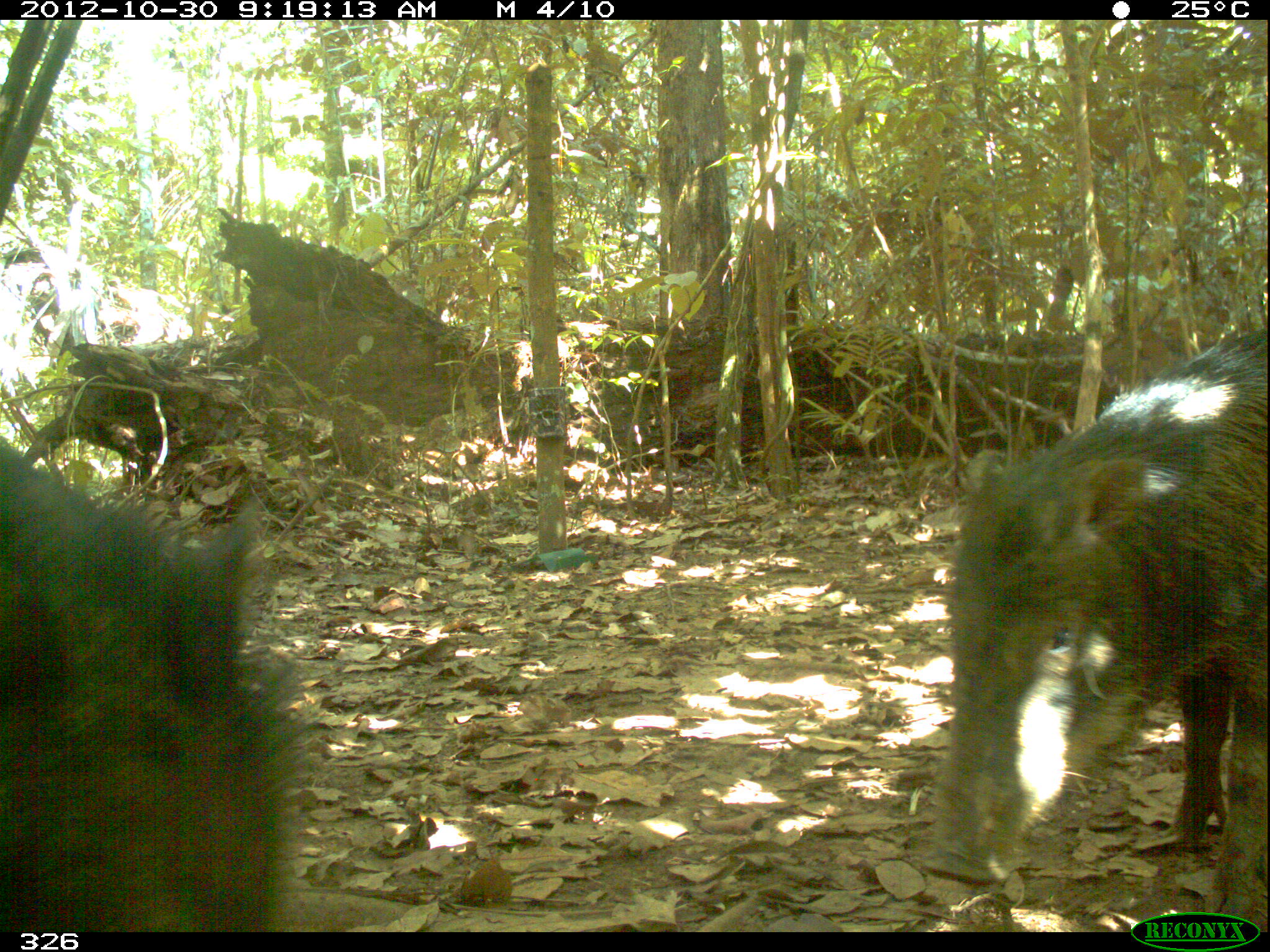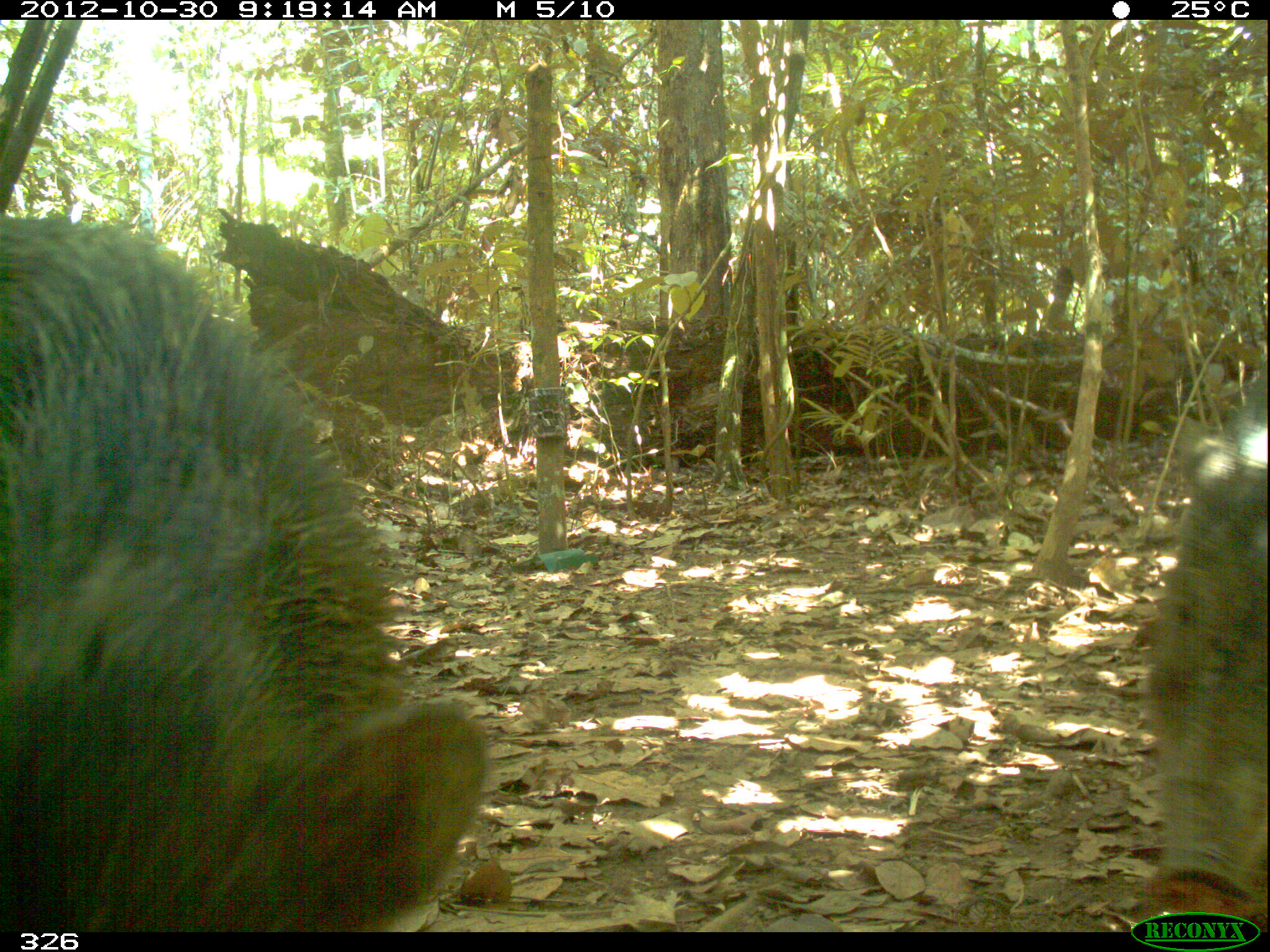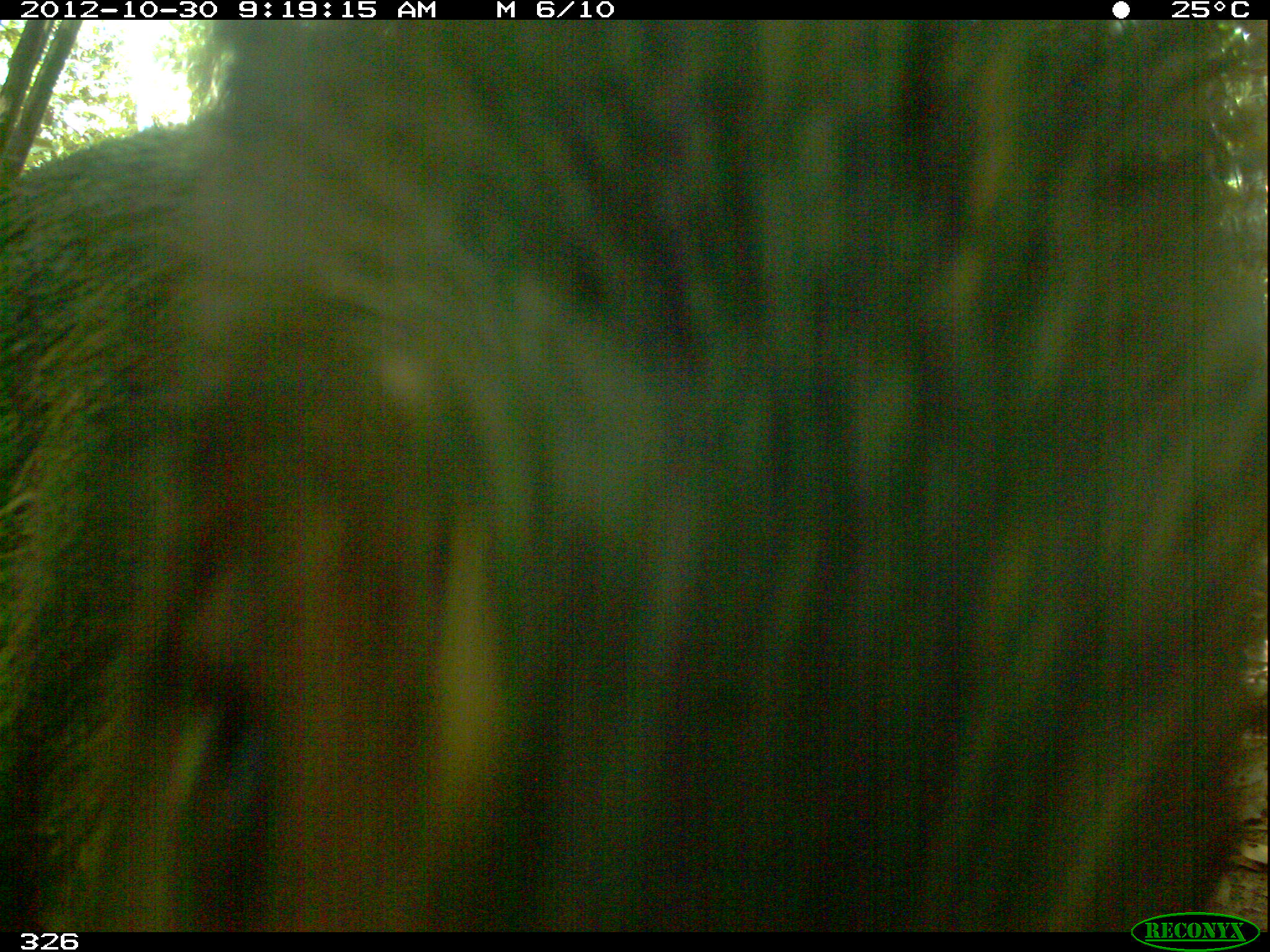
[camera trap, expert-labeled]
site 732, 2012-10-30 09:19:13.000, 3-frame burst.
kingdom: Animalia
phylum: Chordata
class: Mammalia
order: Artiodactyla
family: Tayassuidae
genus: Tayassu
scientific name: Tayassu pecari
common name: white-lipped peccary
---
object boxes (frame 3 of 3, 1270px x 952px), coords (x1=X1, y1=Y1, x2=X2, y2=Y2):
tayassu pecari: (x1=3, y1=18, x2=1263, y2=930)